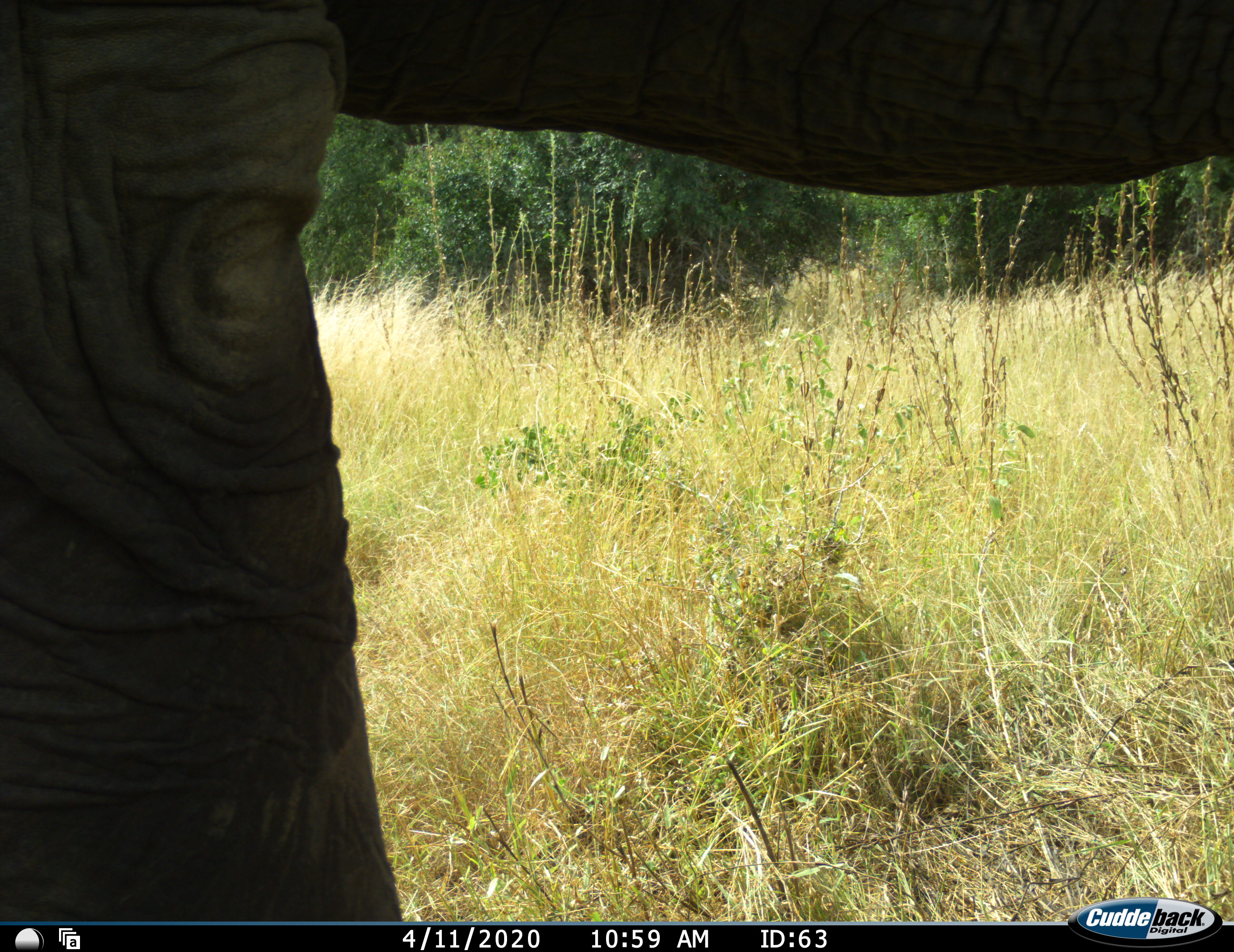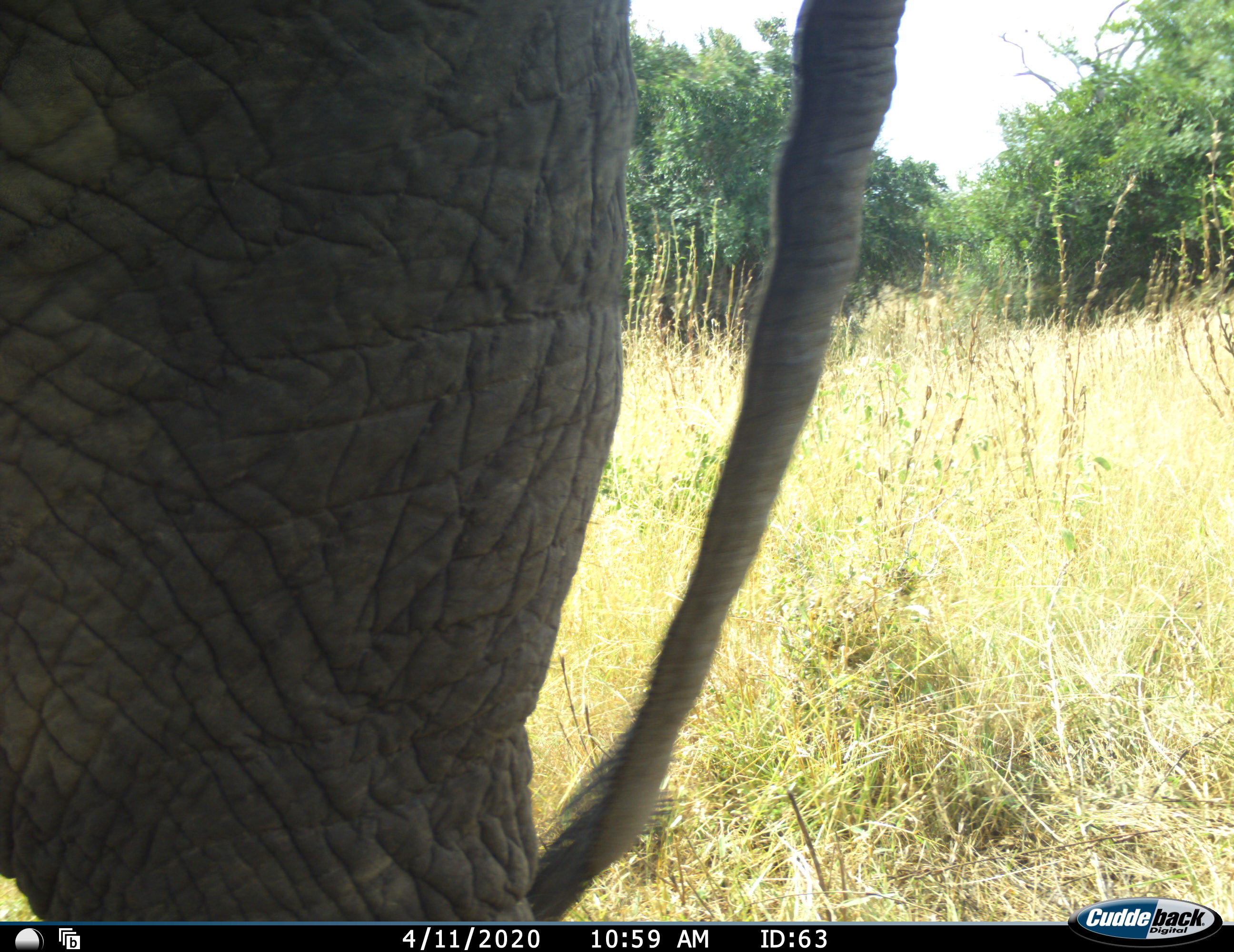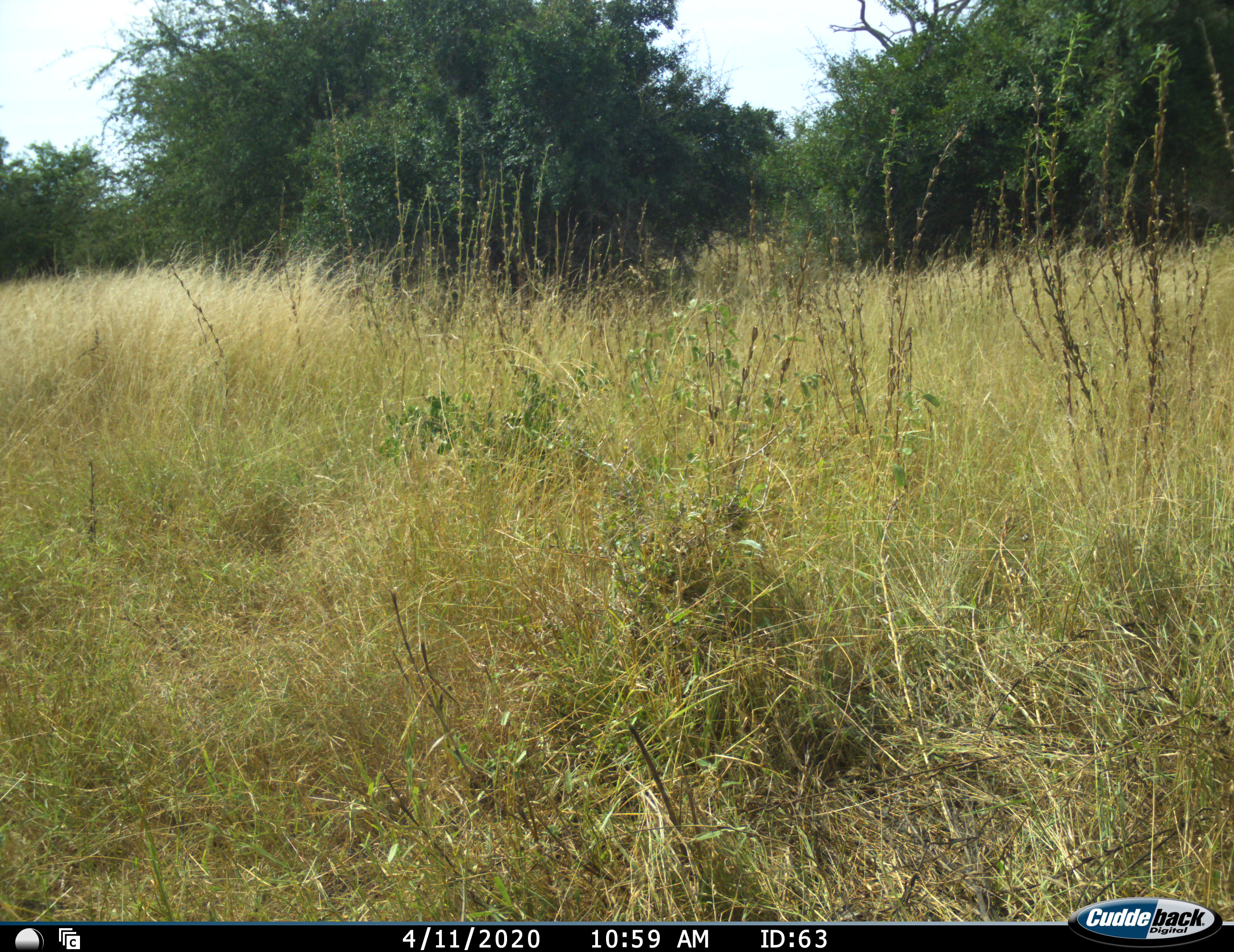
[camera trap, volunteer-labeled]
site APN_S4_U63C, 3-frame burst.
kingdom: Animalia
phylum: Chordata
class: Mammalia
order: Proboscidea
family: Elephantidae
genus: Loxodonta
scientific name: Loxodonta africana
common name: african bush elephant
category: elephant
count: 1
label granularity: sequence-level